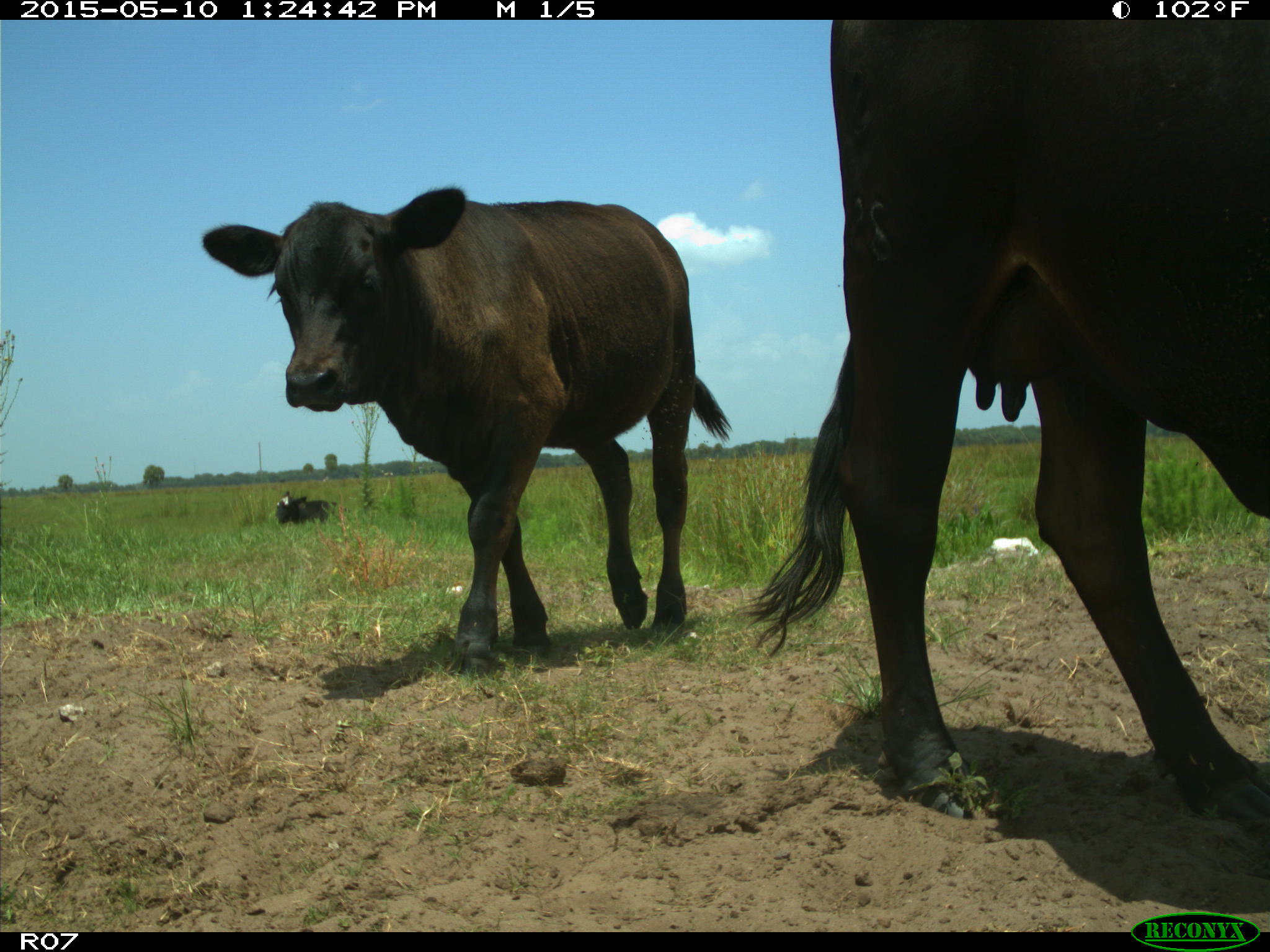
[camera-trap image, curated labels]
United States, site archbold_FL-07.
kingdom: Animalia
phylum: Chordata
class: Mammalia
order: Artiodactyla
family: Bovidae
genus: Bos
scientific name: Bos taurus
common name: domestic cow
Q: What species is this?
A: Bos taurus (domestic cow).